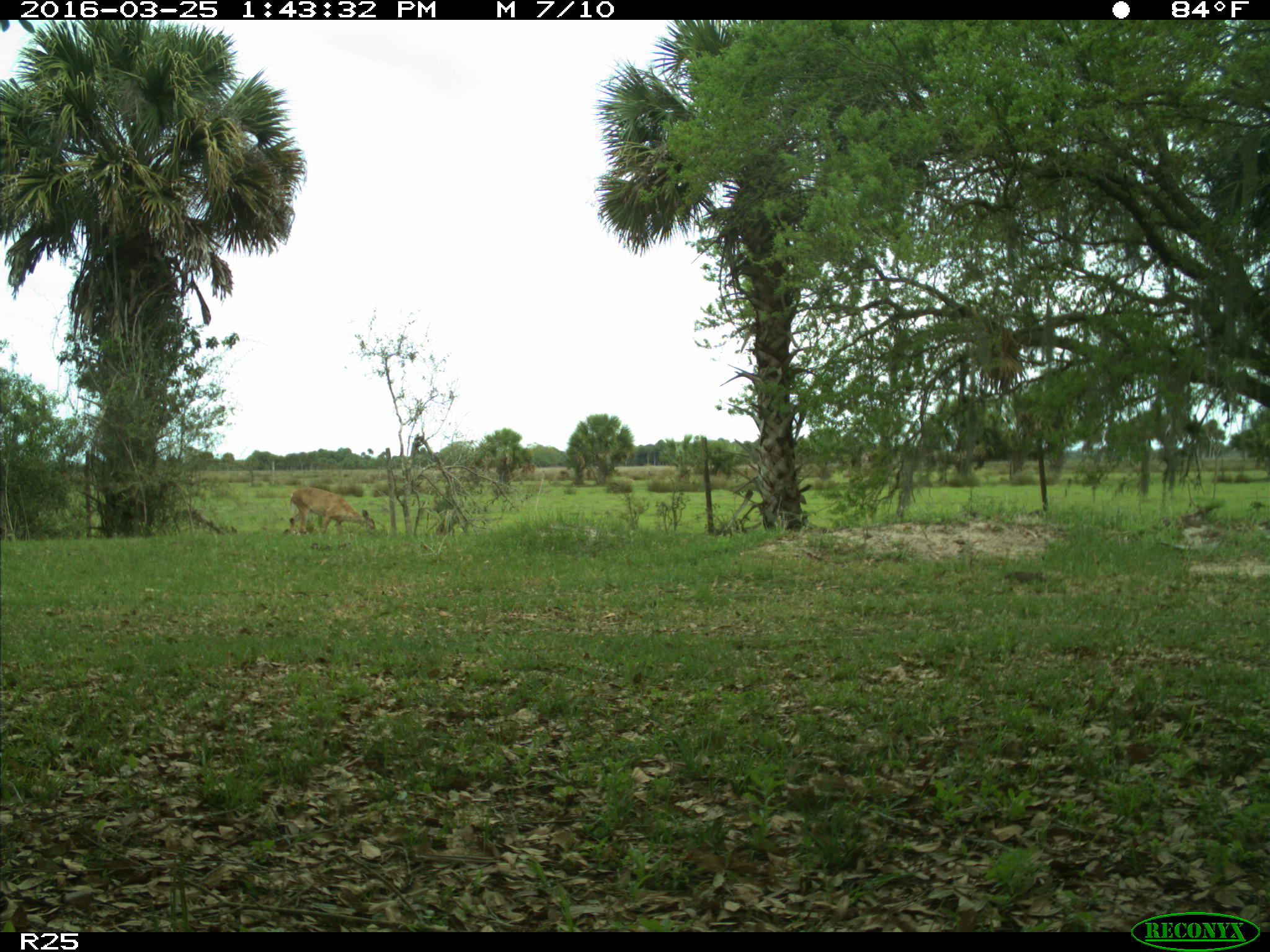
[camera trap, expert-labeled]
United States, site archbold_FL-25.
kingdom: Animalia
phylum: Chordata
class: Mammalia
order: Artiodactyla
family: Cervidae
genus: Odocoileus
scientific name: Odocoileus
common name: deer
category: unidentified deer